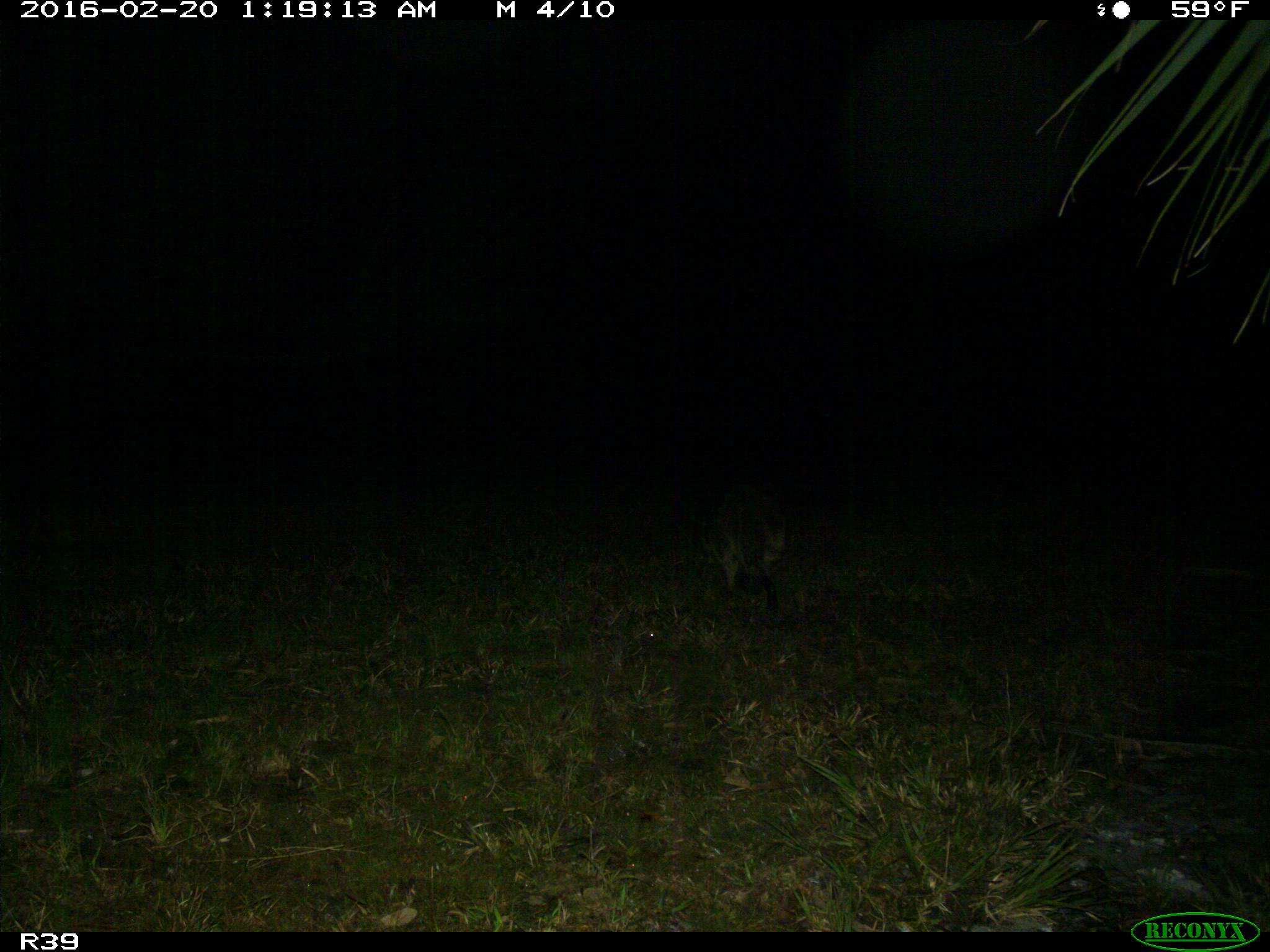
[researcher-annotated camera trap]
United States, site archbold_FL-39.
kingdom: Animalia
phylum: Chordata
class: Mammalia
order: Carnivora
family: Procyonidae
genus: Procyon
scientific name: Procyon lotor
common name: common raccoon